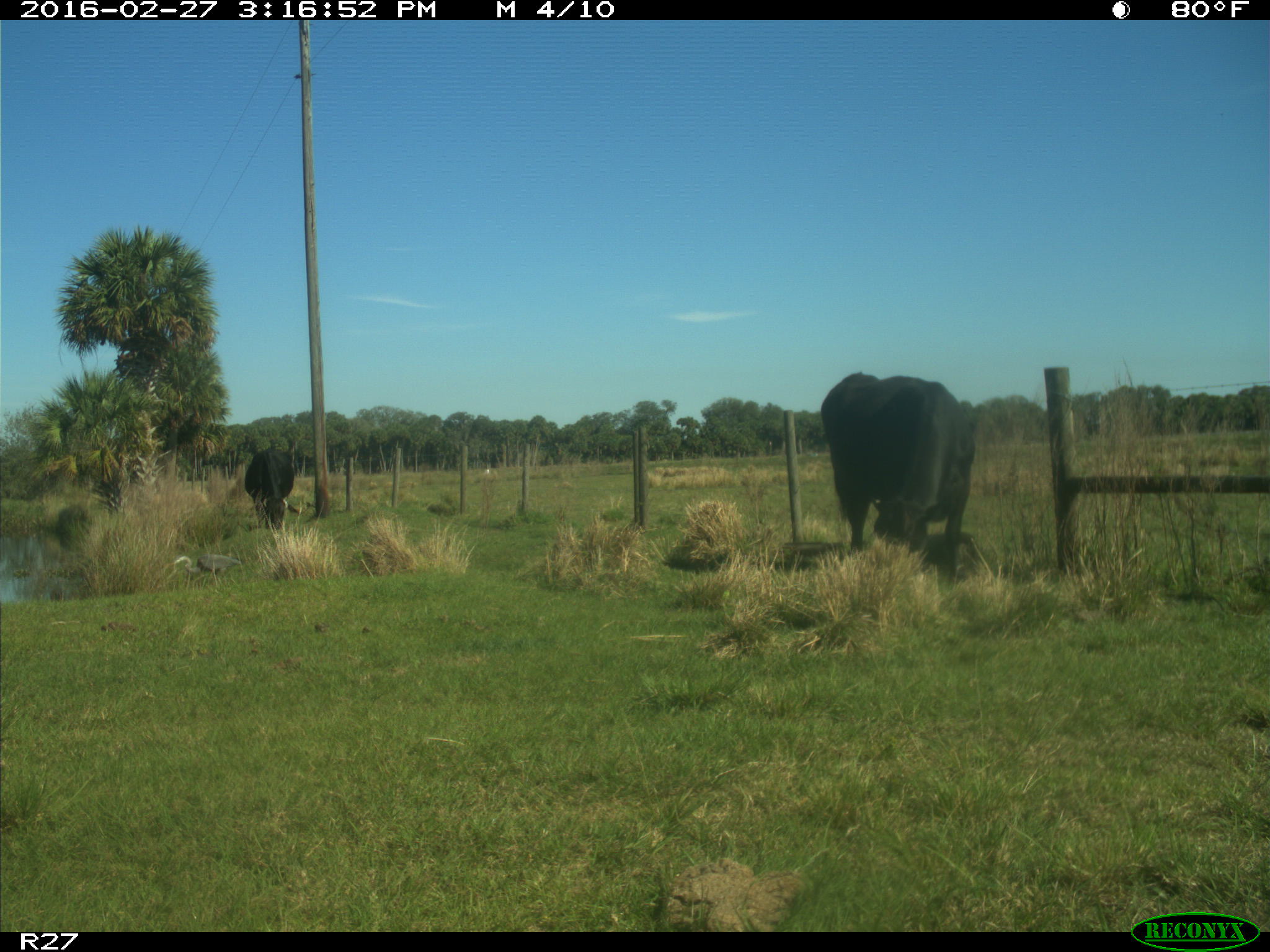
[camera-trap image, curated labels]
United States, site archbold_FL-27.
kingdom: Animalia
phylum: Chordata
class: Mammalia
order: Artiodactyla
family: Bovidae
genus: Bos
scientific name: Bos taurus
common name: domestic cow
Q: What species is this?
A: Bos taurus (domestic cow).